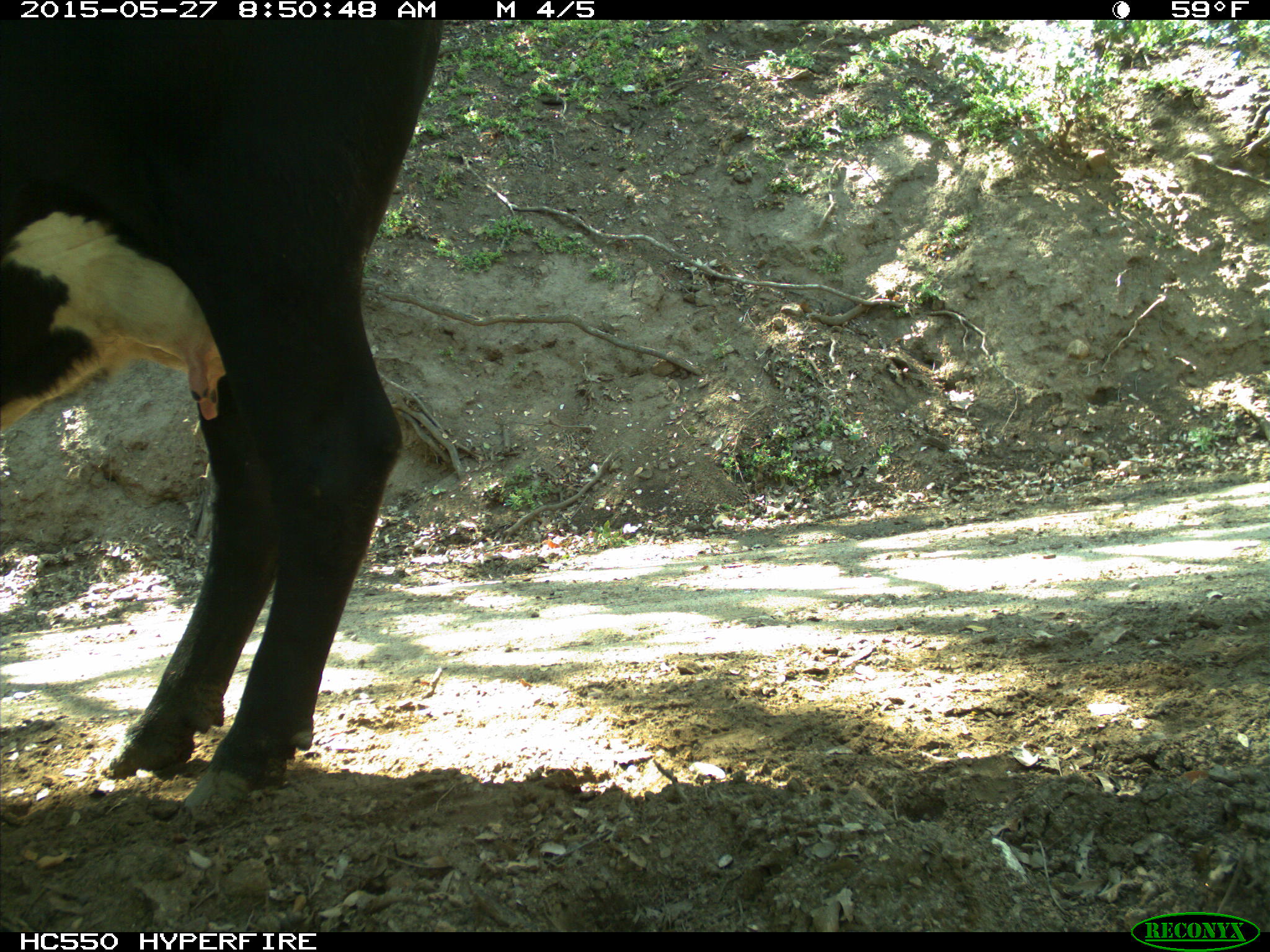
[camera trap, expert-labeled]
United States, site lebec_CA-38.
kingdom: Animalia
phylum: Chordata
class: Mammalia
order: Artiodactyla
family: Bovidae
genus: Bos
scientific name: Bos taurus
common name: domestic cow